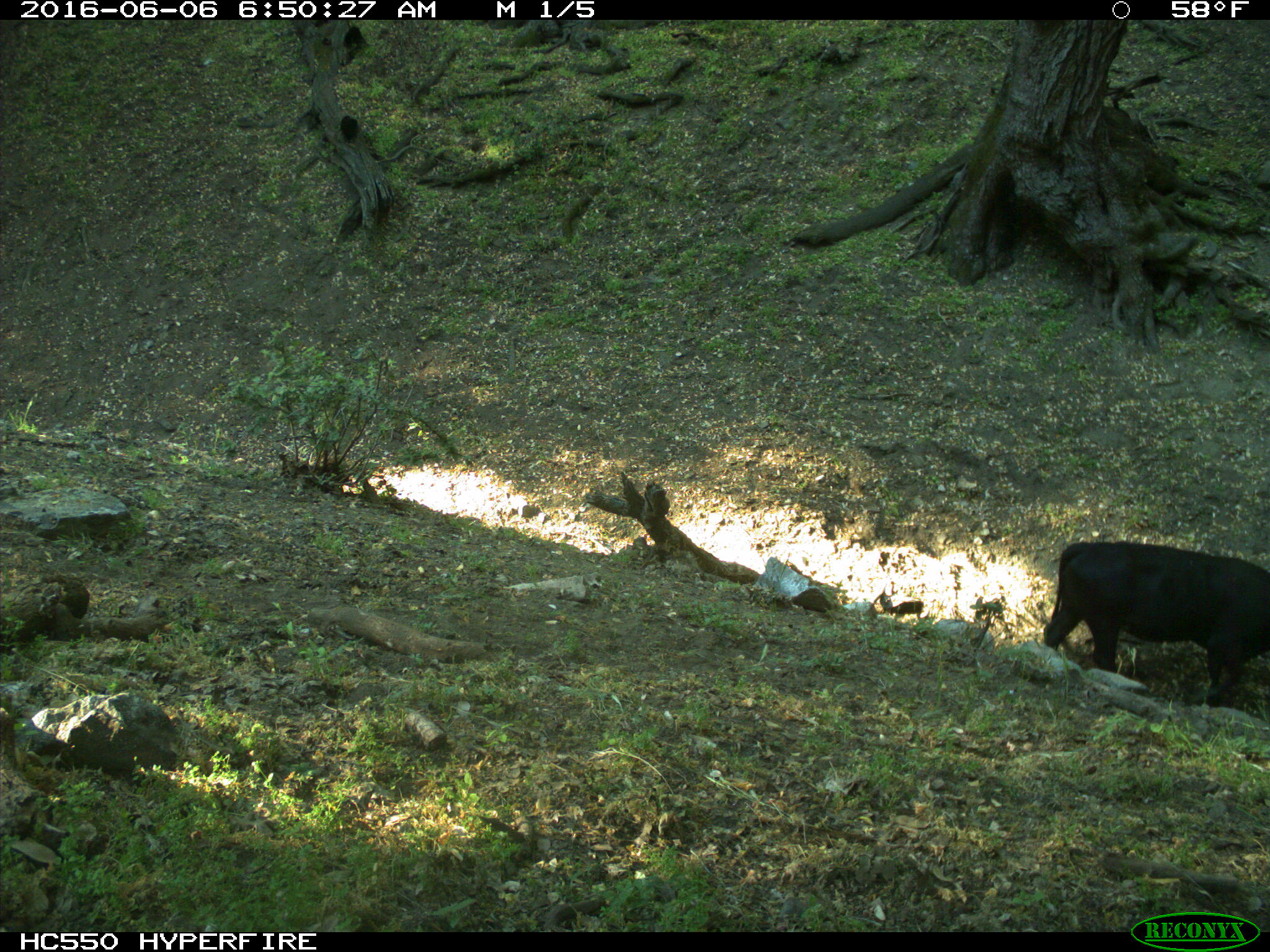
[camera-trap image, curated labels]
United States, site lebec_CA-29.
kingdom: Animalia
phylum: Chordata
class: Mammalia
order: Artiodactyla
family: Bovidae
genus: Bos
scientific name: Bos taurus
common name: domestic cow